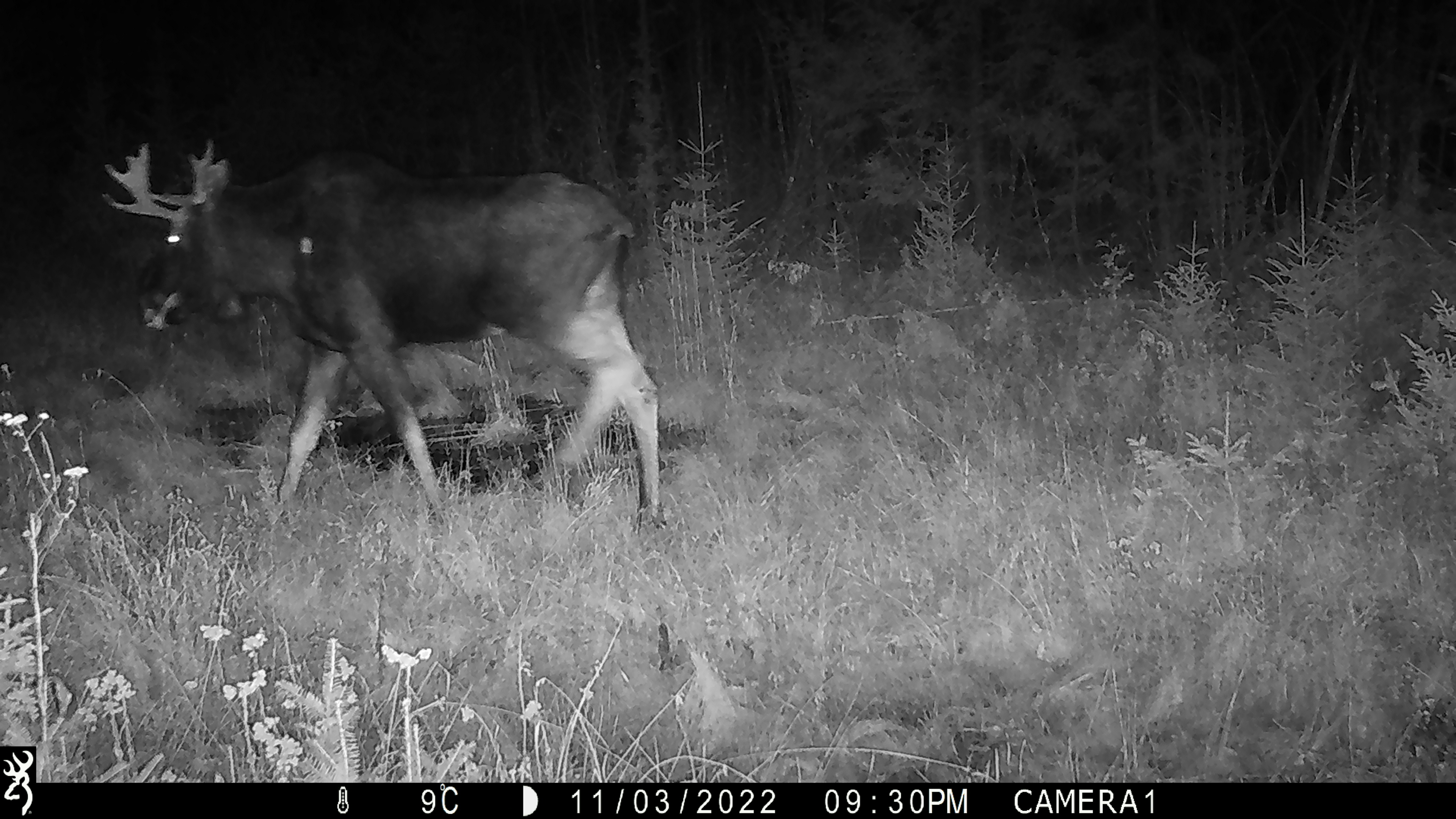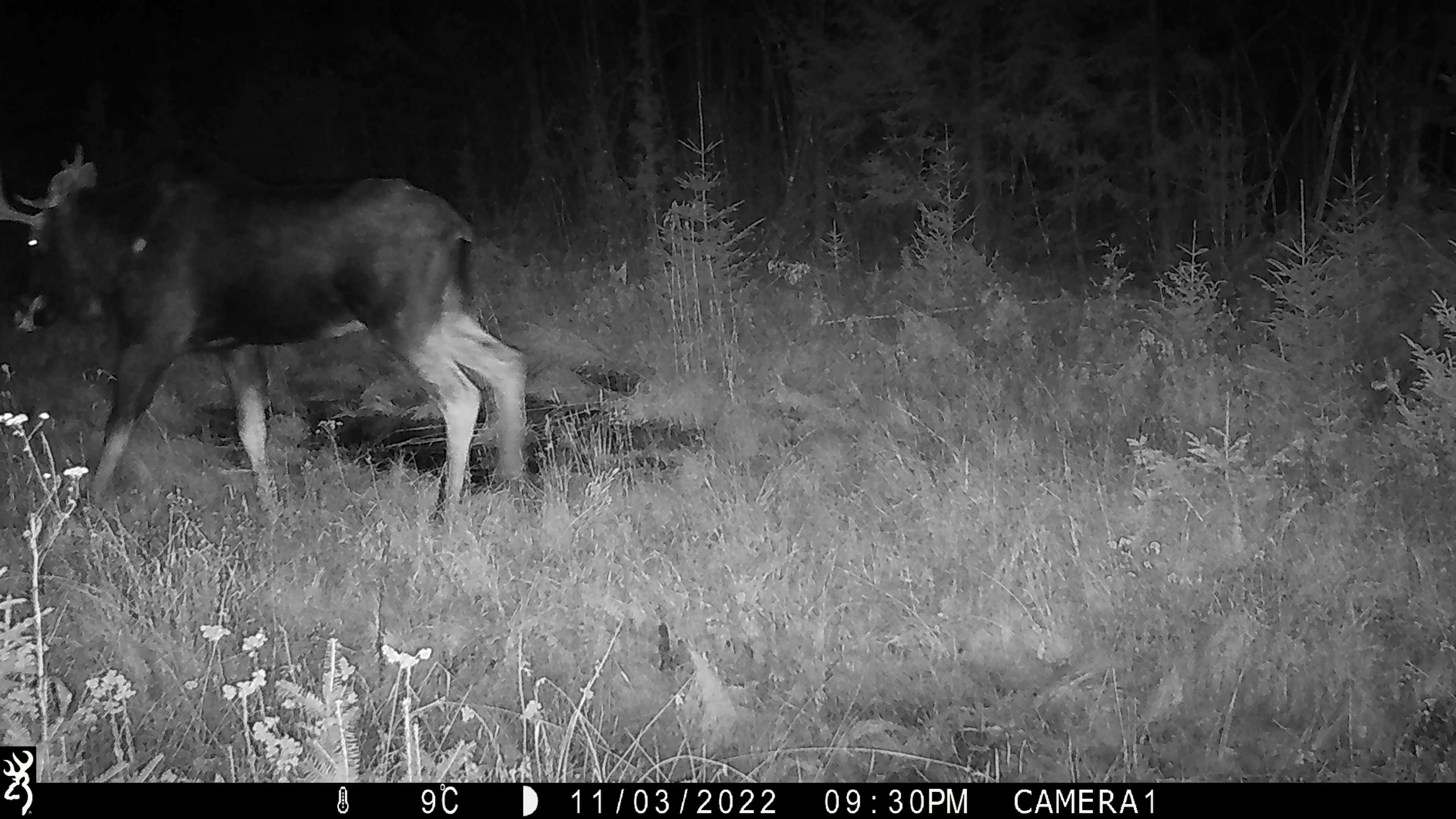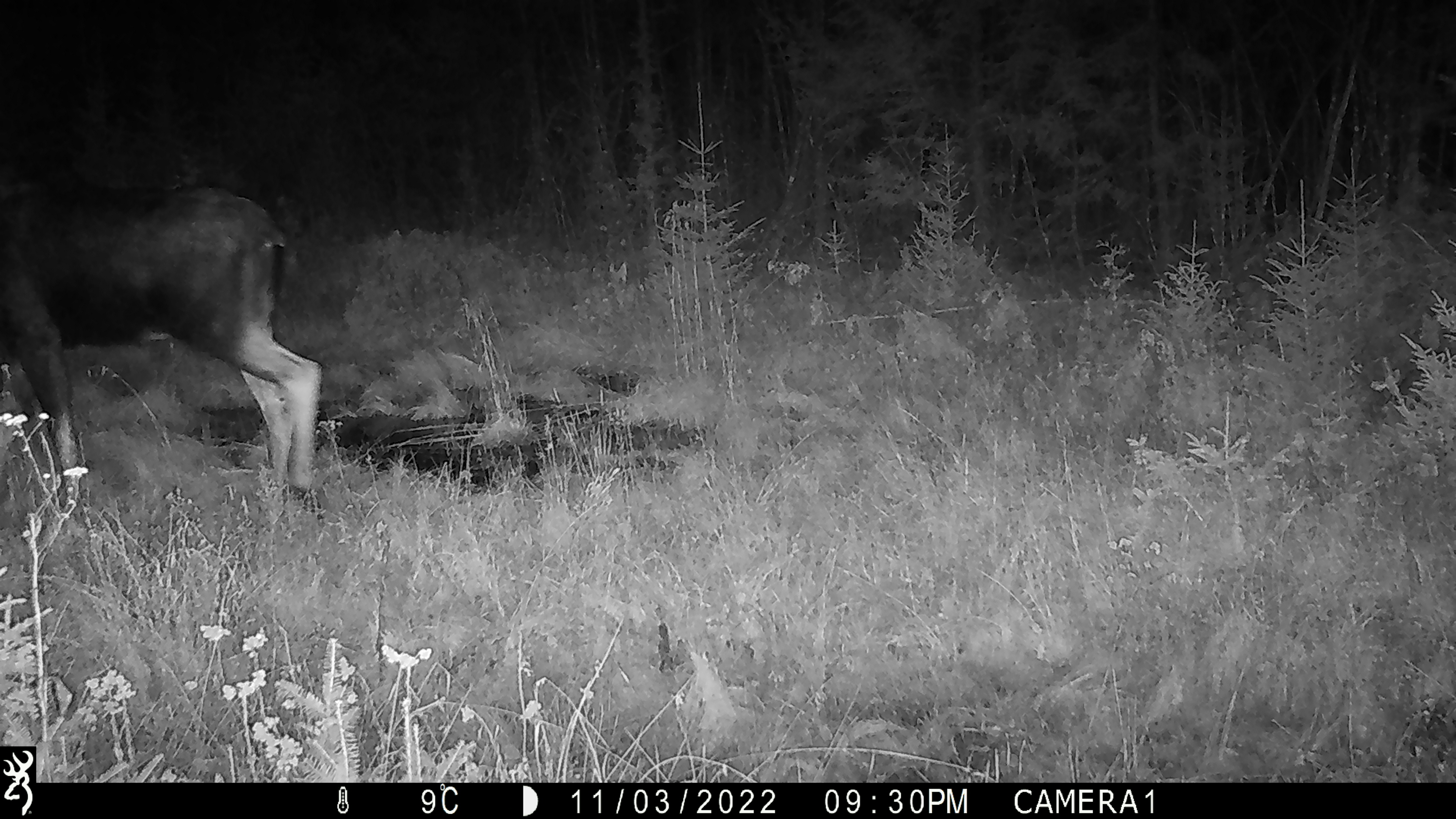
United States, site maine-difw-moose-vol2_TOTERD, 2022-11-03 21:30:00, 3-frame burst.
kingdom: Animalia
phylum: Chordata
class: Mammalia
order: Artiodactyla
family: Cervidae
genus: Alces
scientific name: Alces alces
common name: moose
Moose (Alces alces).